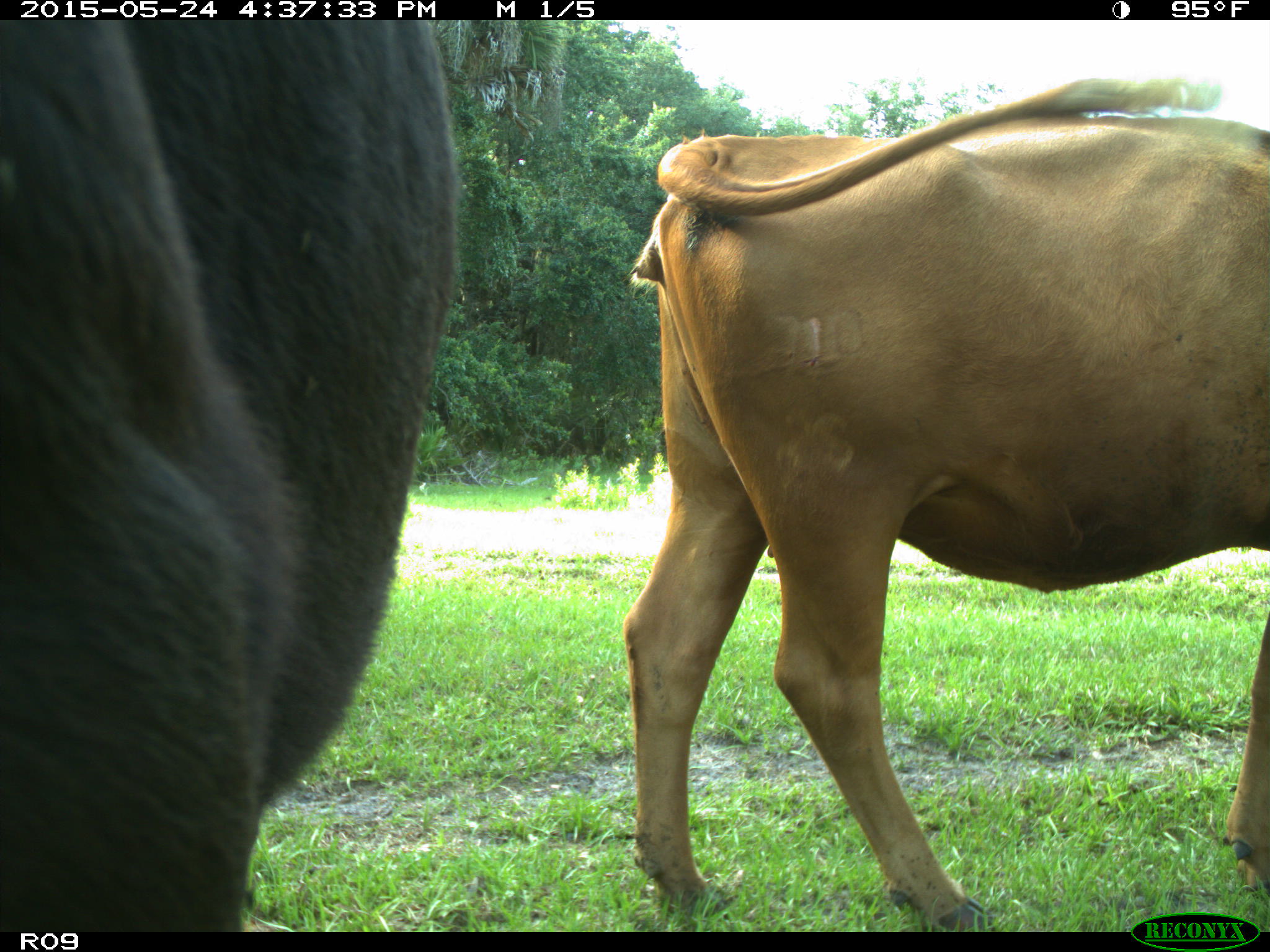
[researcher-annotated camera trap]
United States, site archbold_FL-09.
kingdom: Animalia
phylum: Chordata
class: Mammalia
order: Artiodactyla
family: Bovidae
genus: Bos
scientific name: Bos taurus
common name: domestic cow